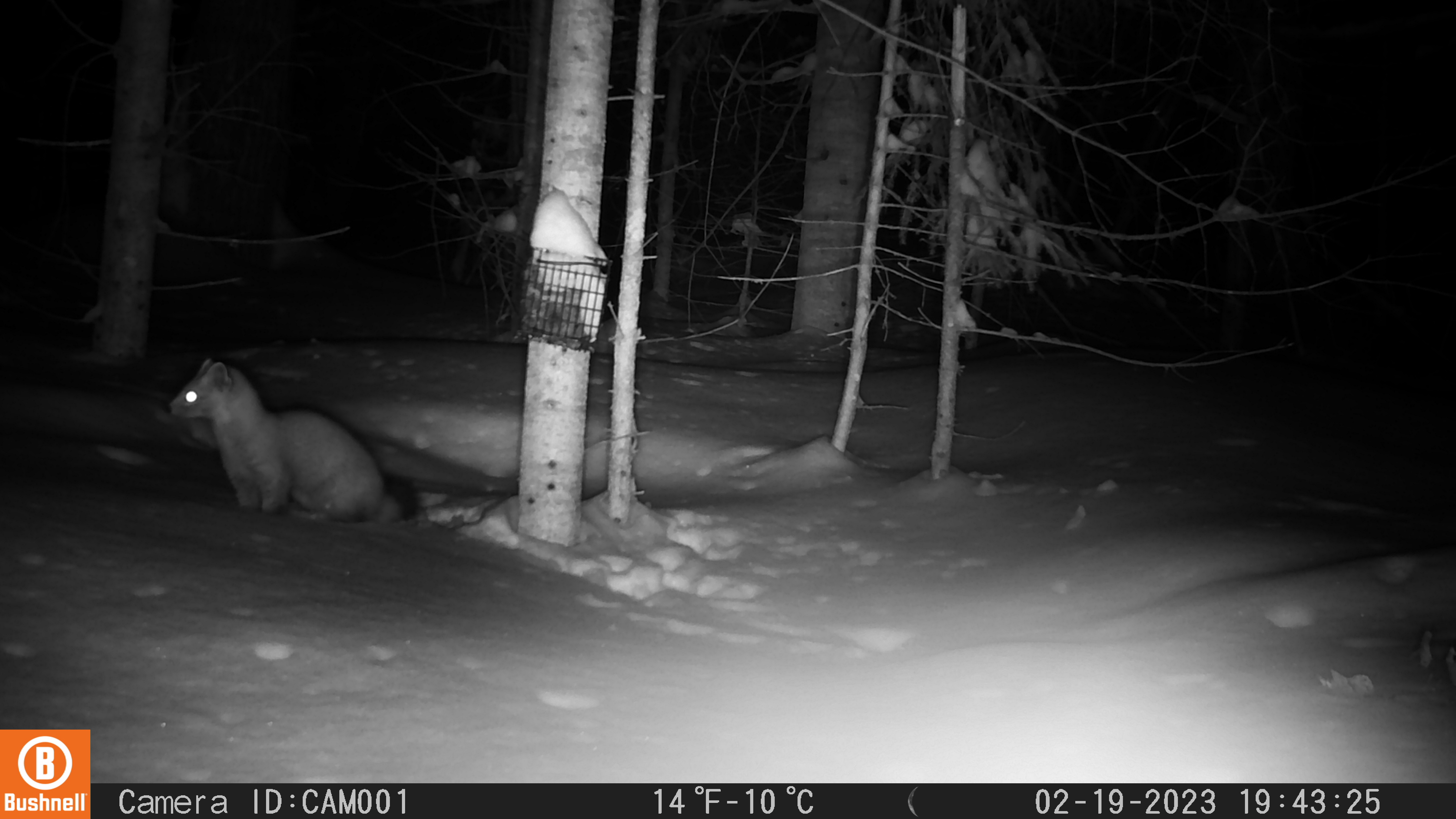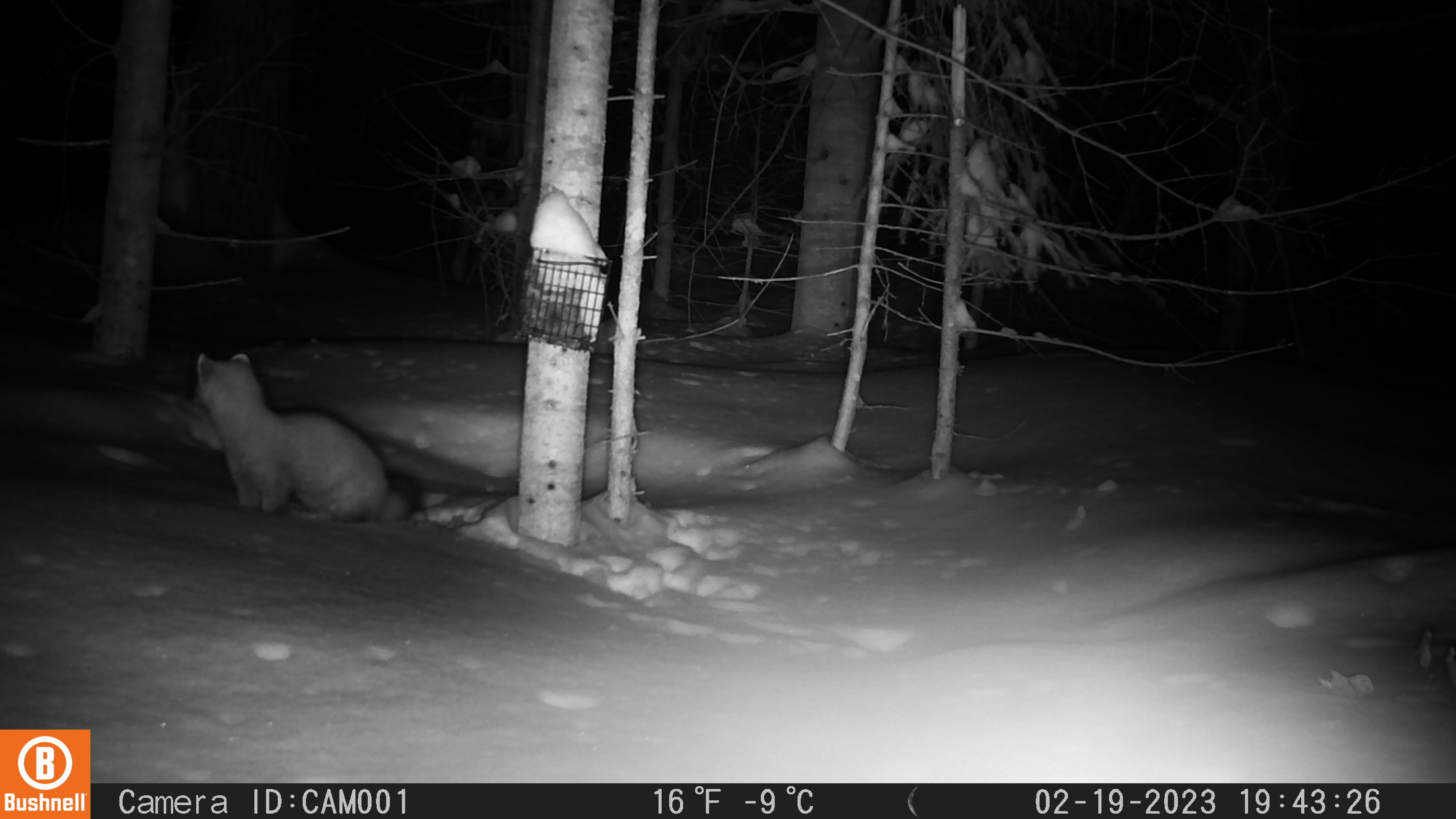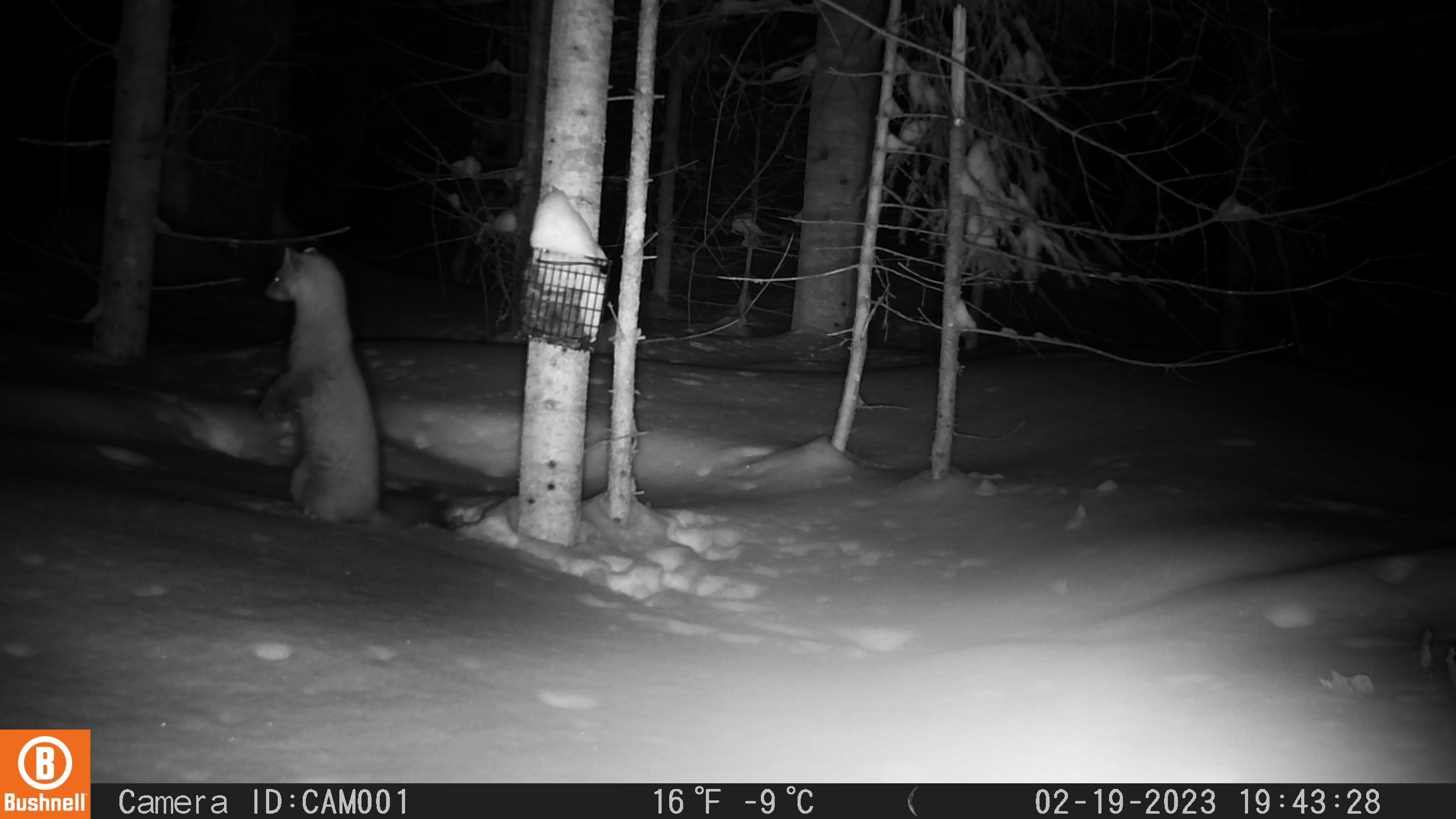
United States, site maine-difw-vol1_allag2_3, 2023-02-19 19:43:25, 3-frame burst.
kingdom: Animalia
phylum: Chordata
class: Mammalia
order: Carnivora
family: Mustelidae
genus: Martes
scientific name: Martes americana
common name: american marten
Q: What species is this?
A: American marten (Martes americana).